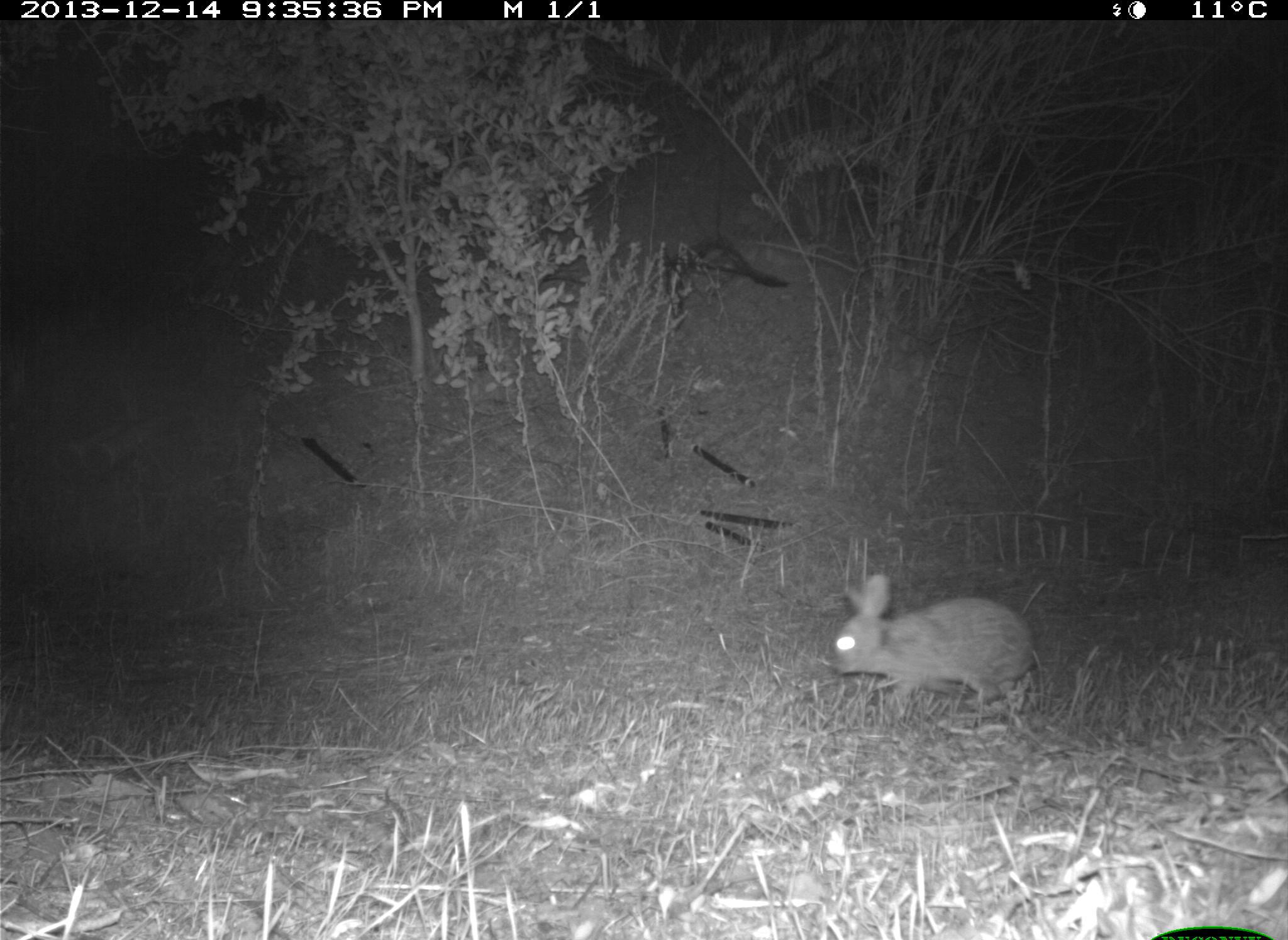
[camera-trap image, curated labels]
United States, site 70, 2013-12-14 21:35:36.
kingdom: Animalia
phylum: Chordata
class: Mammalia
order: Lagomorpha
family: Leporidae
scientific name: Leporidae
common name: rabbits and hares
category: rabbit